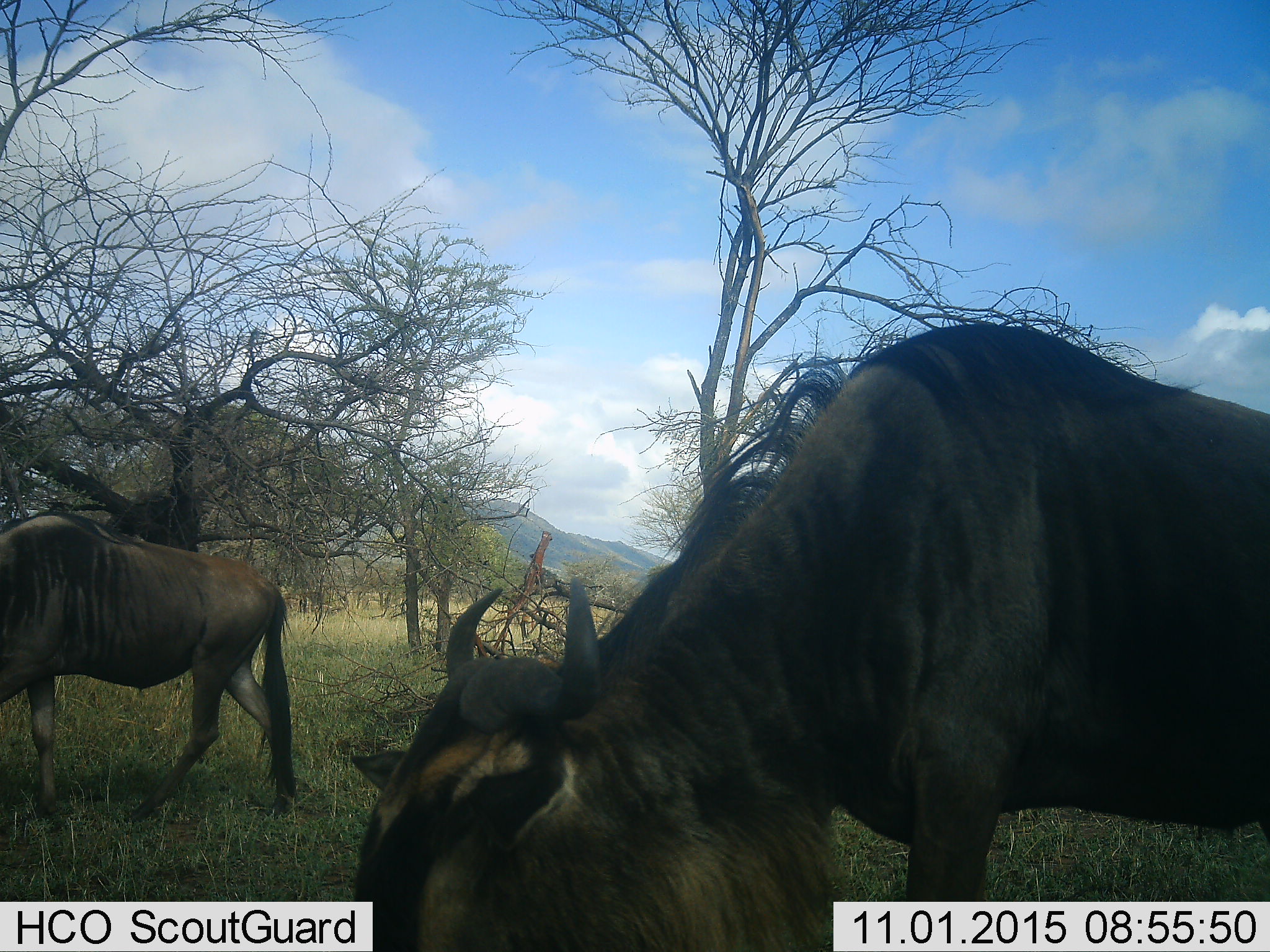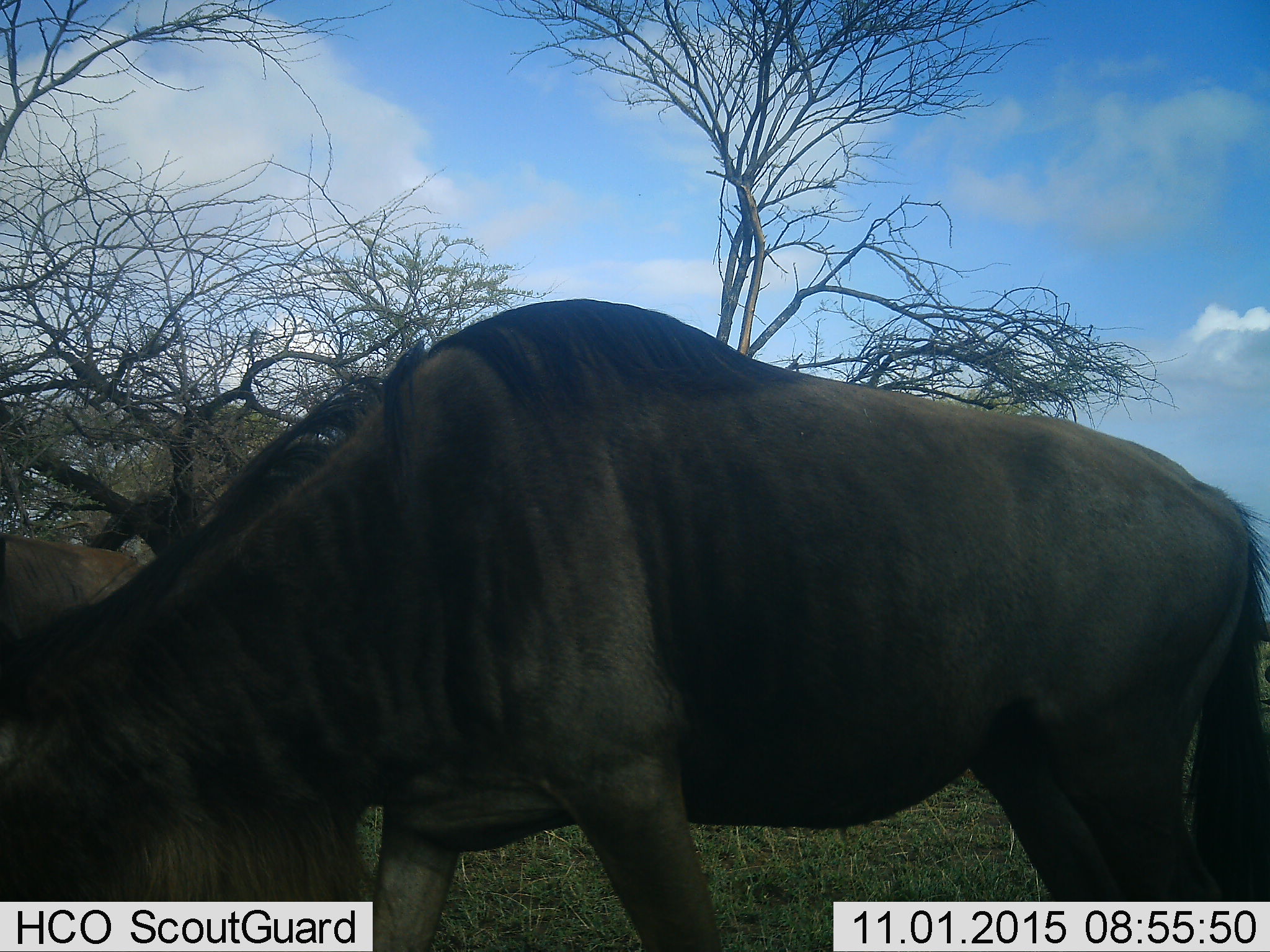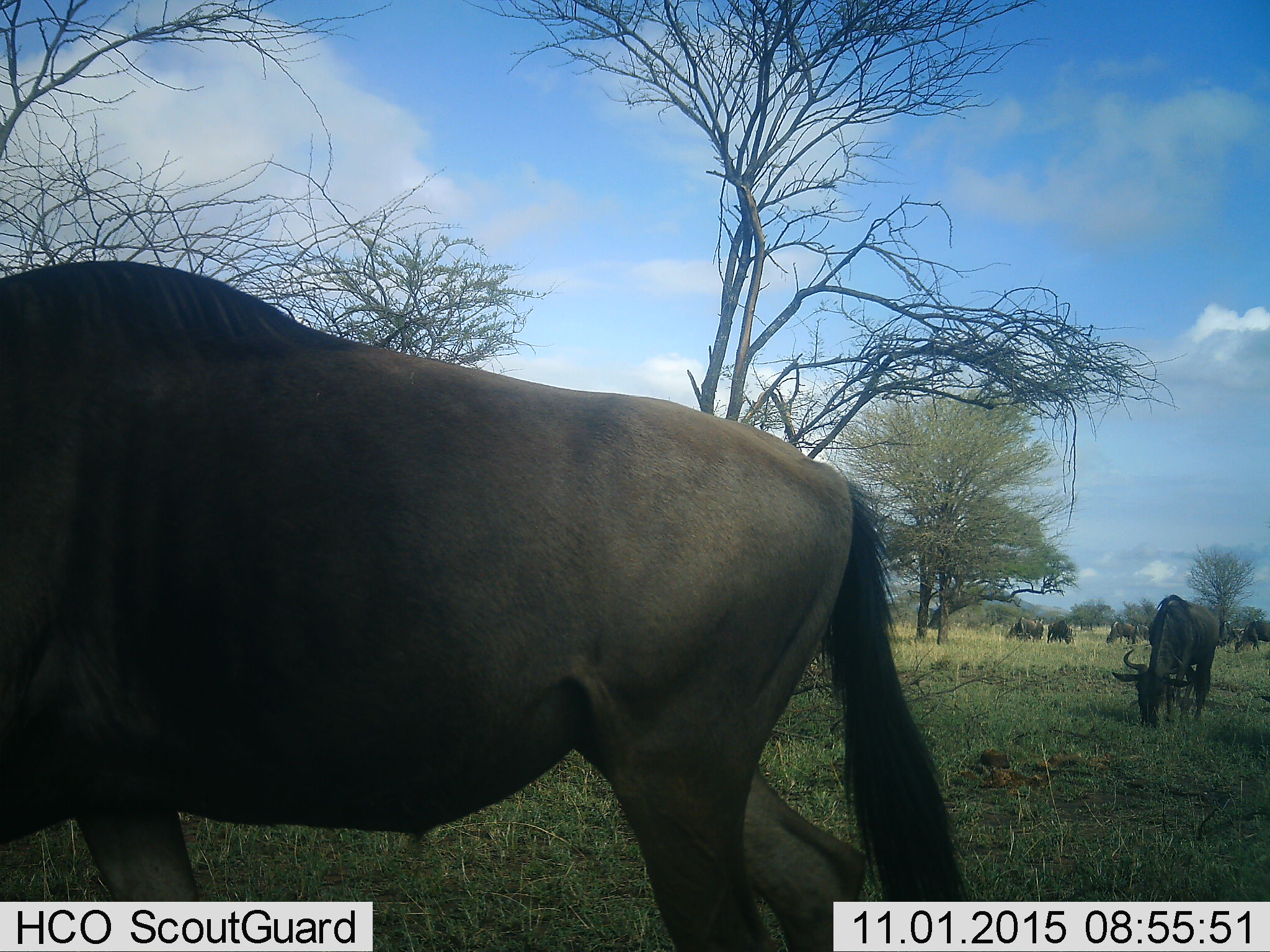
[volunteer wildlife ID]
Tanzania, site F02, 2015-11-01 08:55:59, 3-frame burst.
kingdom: Animalia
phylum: Chordata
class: Mammalia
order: Artiodactyla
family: Bovidae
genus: Connochaetes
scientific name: Connochaetes taurinus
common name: blue wildebeest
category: wildebeest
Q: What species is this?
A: Wildebeest (blue wildebeest) (Connochaetes taurinus).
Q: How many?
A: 8.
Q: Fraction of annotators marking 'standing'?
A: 28%.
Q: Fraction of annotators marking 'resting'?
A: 0%.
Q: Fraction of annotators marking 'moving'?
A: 56%.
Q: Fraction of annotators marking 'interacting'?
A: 0%.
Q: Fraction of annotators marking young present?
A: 6%.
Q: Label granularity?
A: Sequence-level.